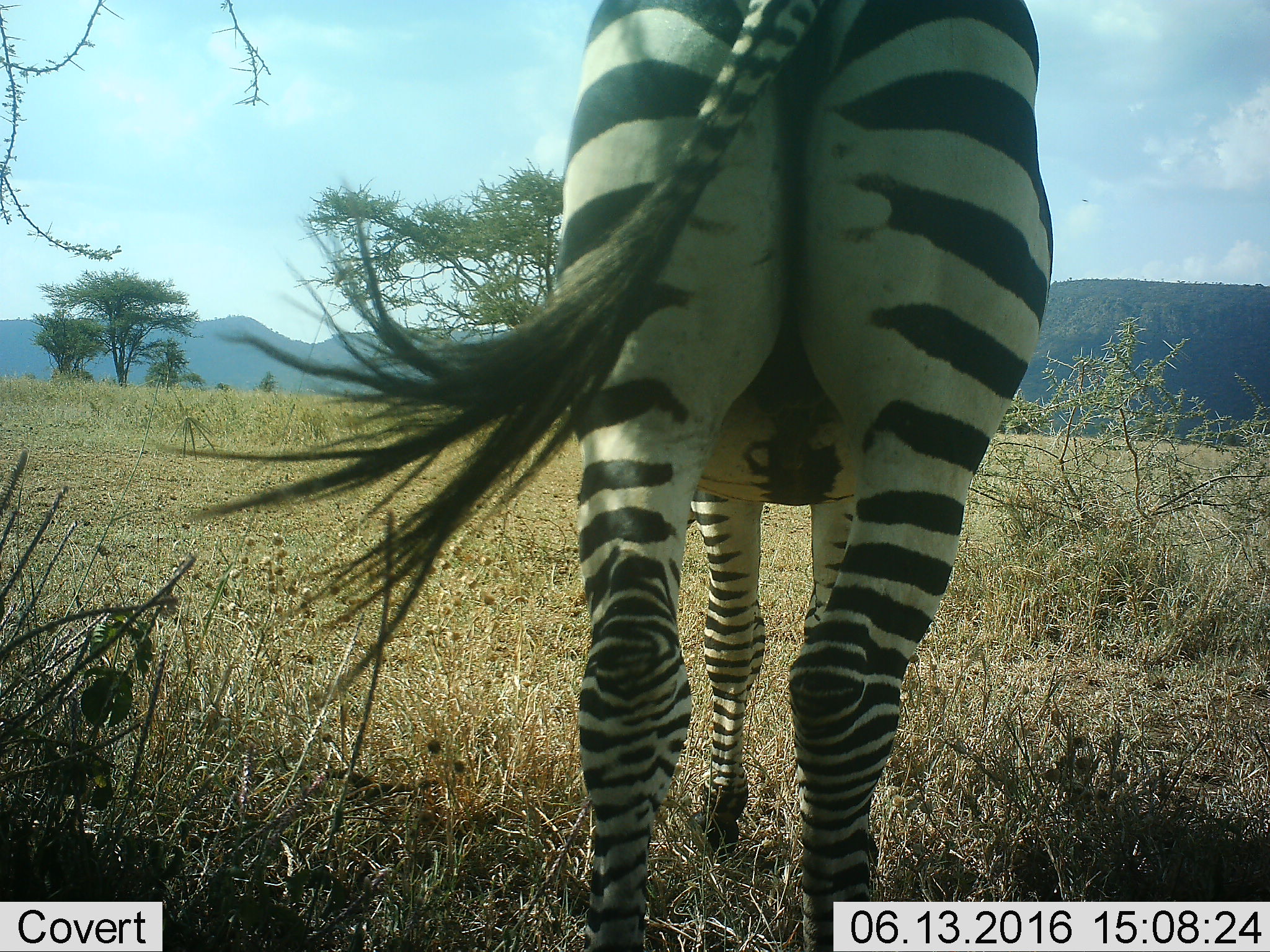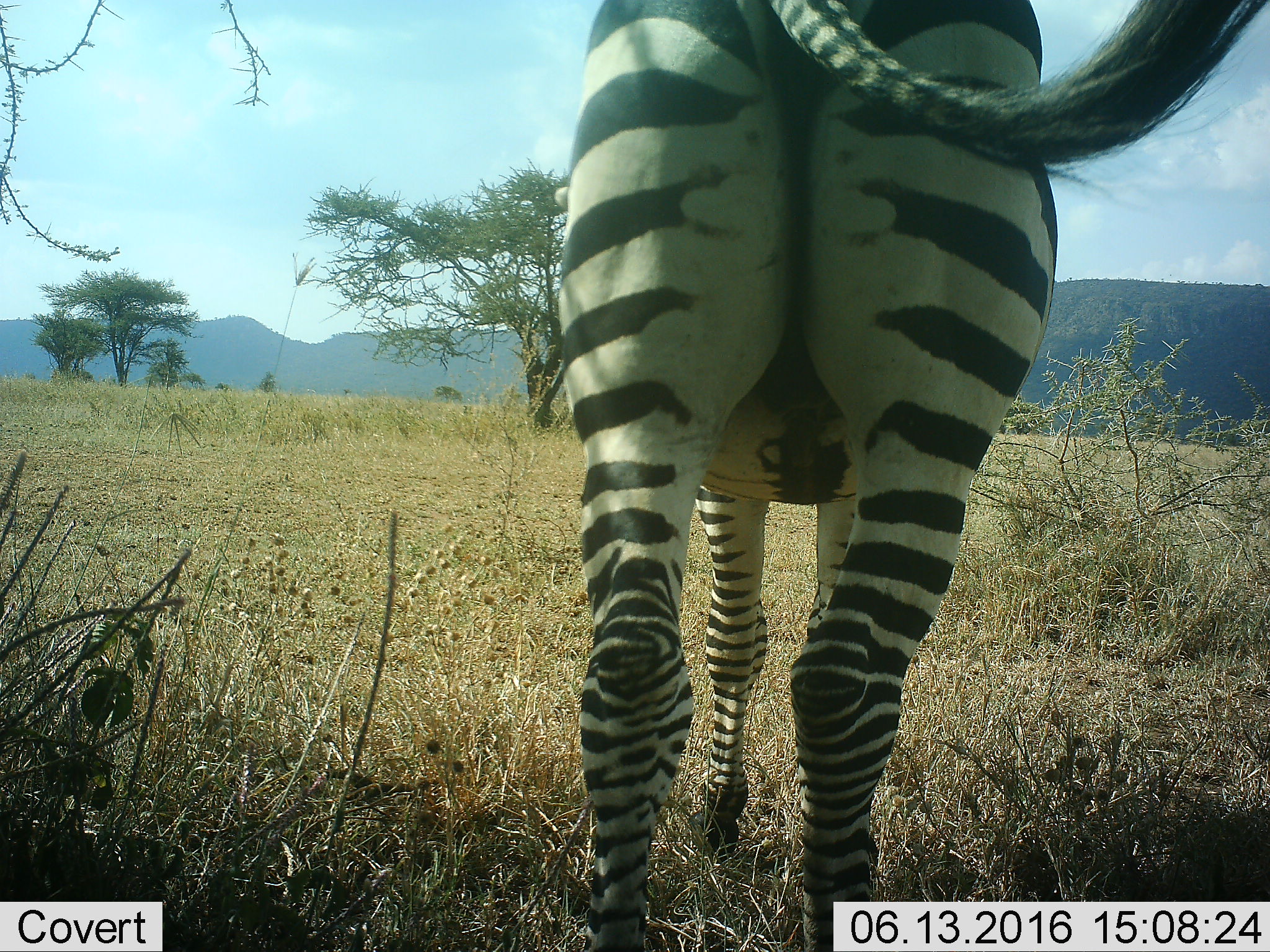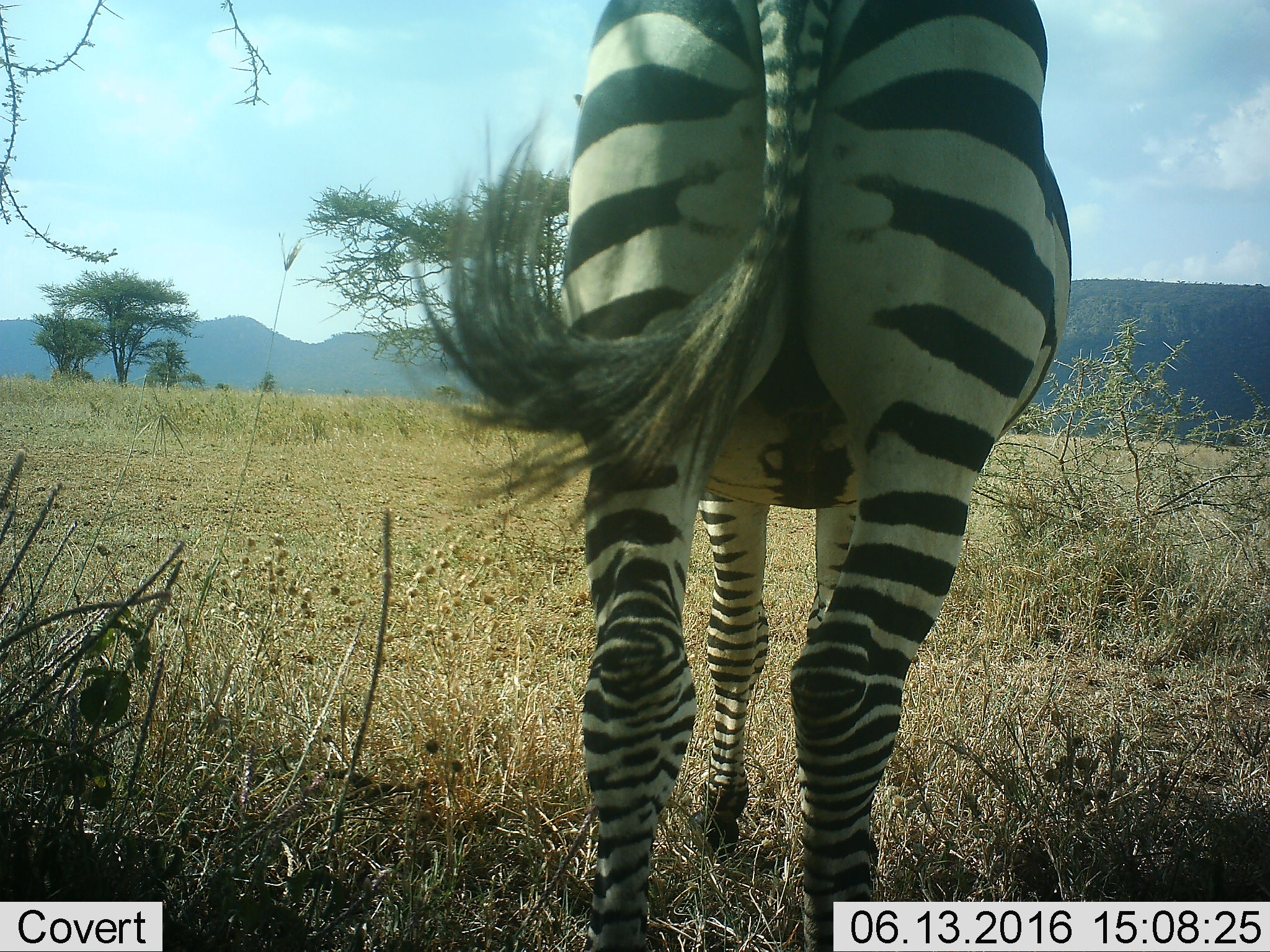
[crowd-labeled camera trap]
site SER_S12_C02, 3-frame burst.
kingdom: Animalia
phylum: Chordata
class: Mammalia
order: Perissodactyla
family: Equidae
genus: Equus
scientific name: Equus quagga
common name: plains zebra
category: zebraplains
Zebraplains (plains zebra) (Equus quagga), count 1. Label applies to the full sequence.